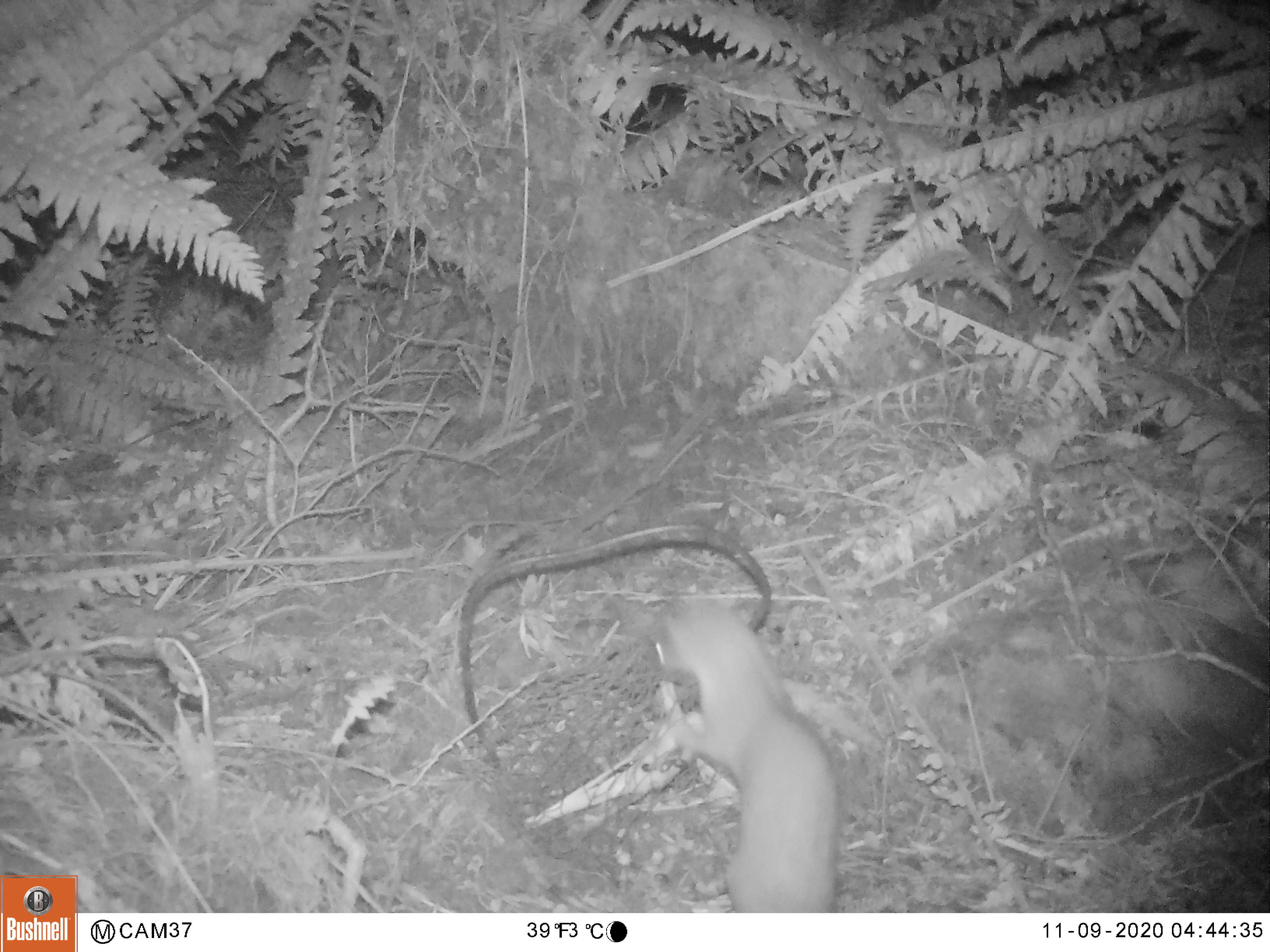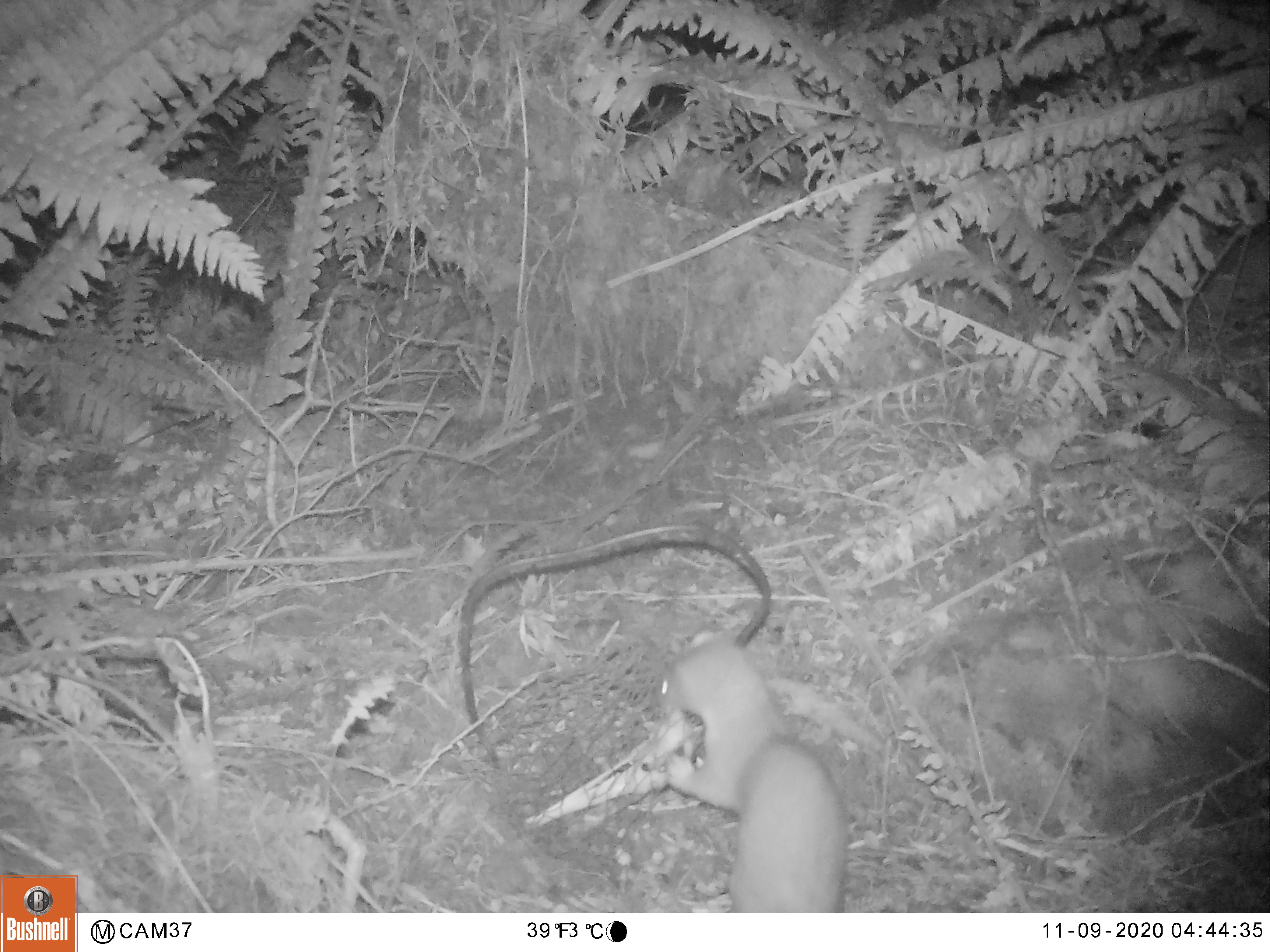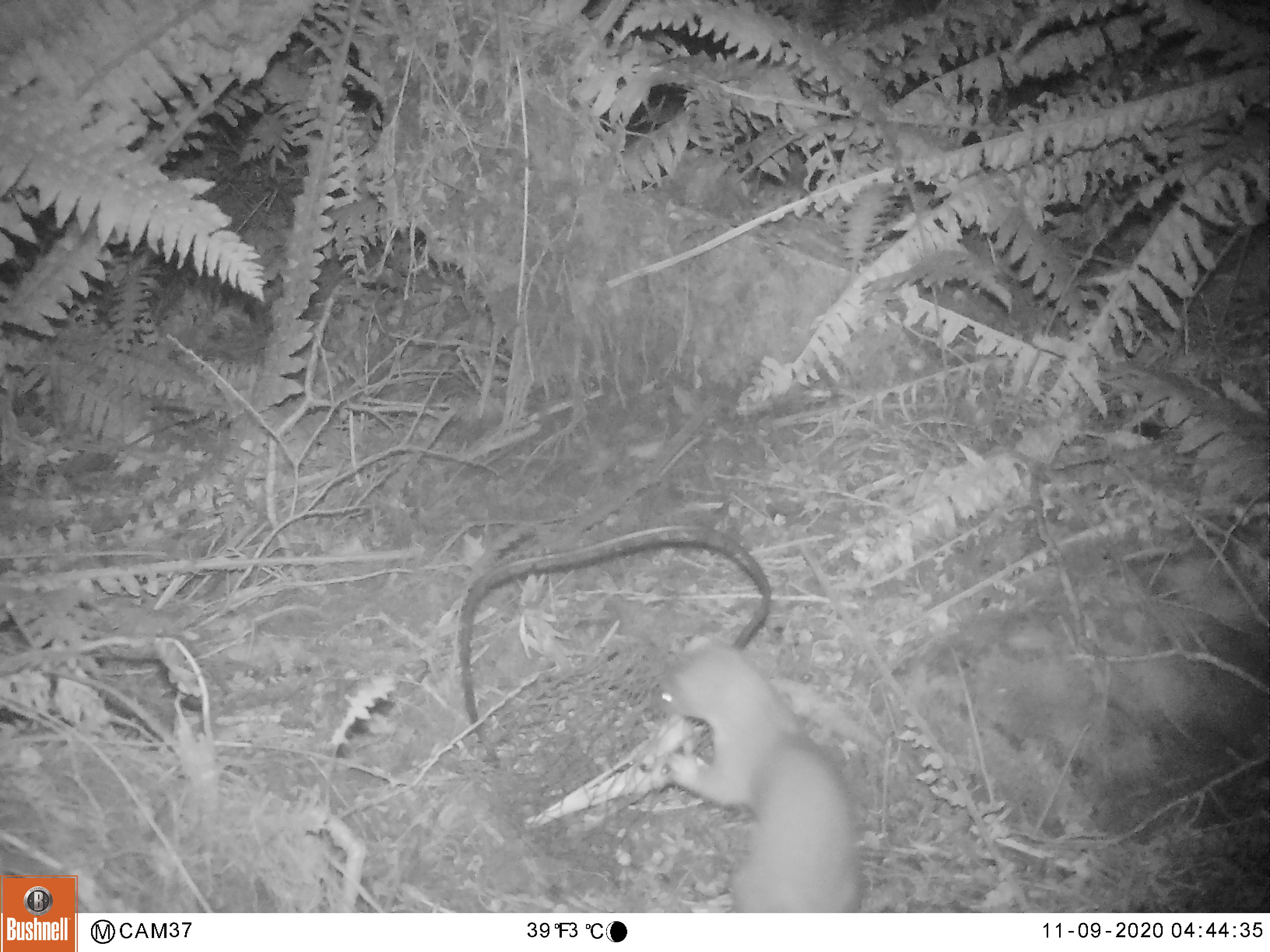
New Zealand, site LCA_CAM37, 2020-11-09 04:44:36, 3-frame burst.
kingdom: Animalia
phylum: Chordata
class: Mammalia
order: Carnivora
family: Mustelidae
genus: Mustela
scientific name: Mustela erminea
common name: stoat